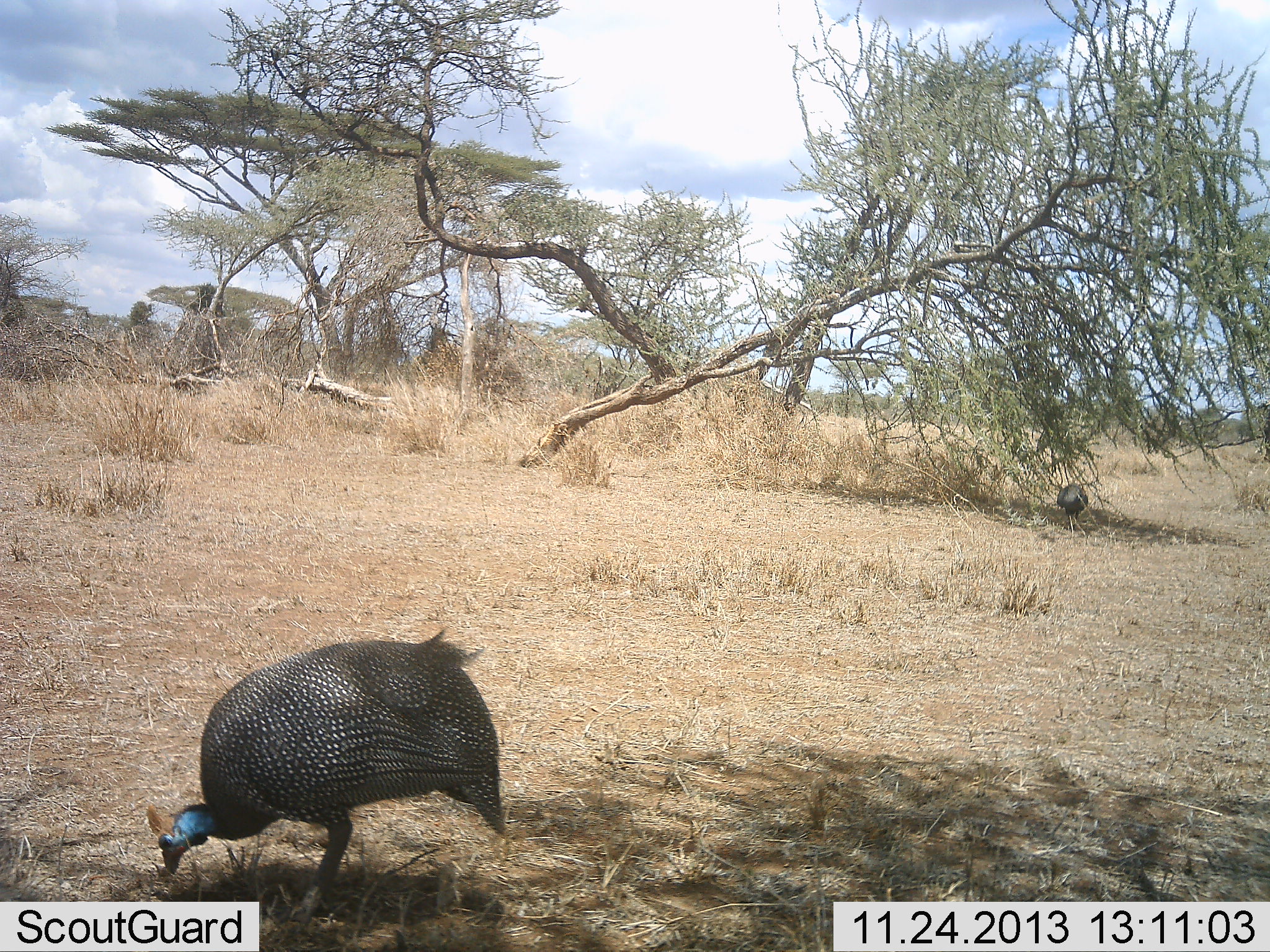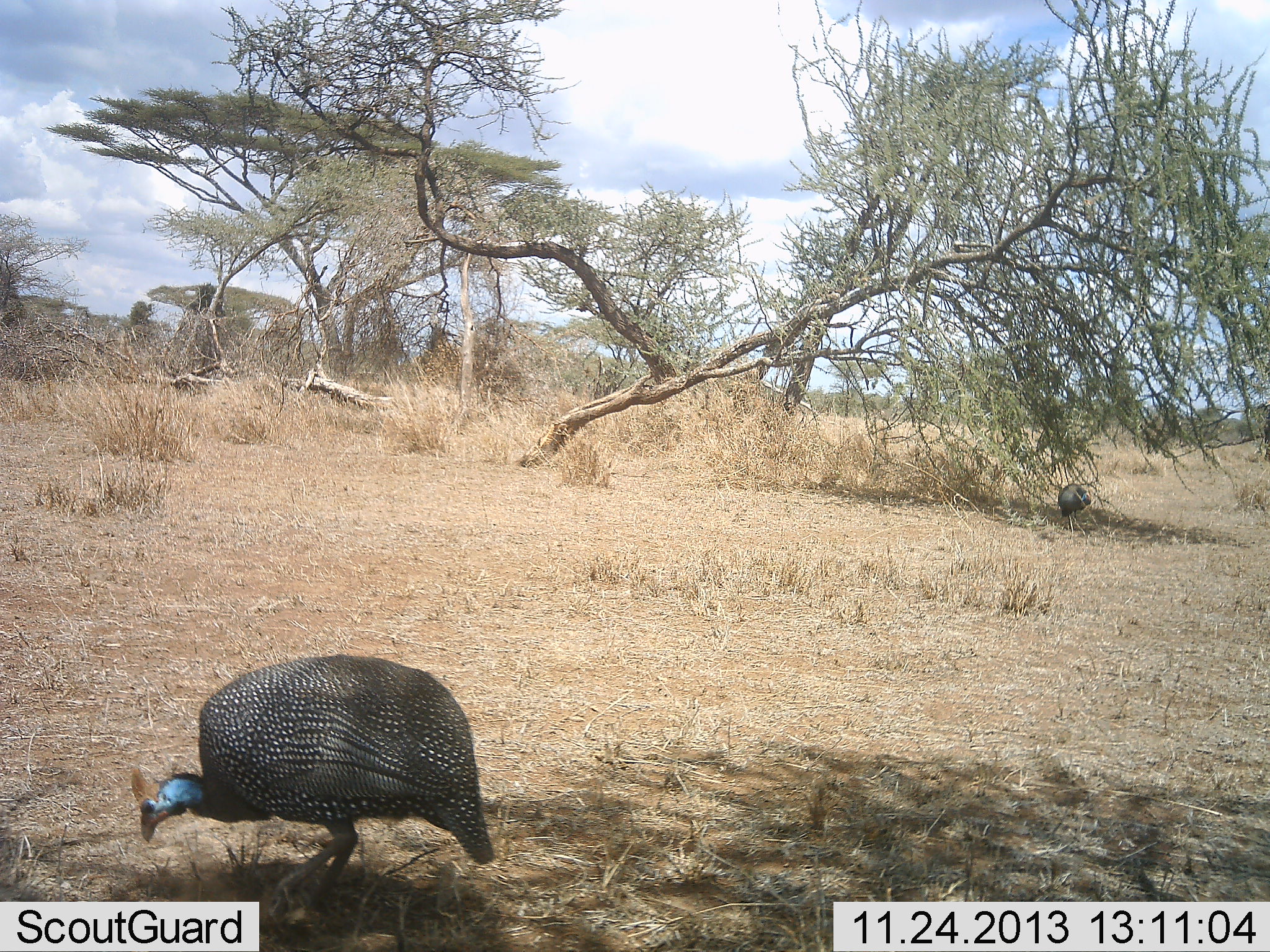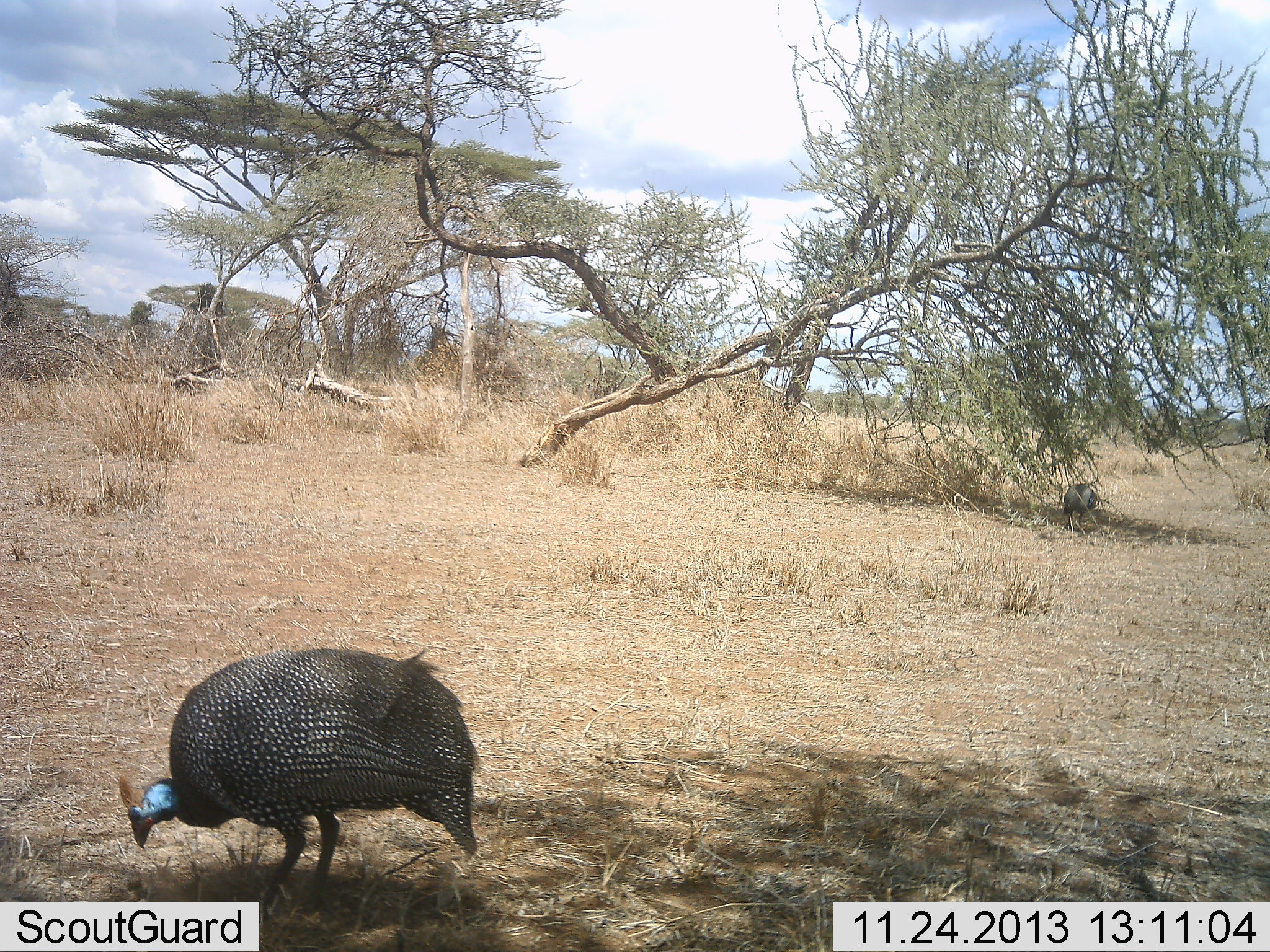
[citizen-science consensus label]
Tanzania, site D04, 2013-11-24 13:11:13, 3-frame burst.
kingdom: Animalia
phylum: Chordata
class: Aves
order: Galliformes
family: Numididae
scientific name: Numididae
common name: guinea fowl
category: guineafowl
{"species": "guineafowl (guinea fowl) (Numididae)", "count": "2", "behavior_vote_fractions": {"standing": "20%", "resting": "10%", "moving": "10%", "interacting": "0%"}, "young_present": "0%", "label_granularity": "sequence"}